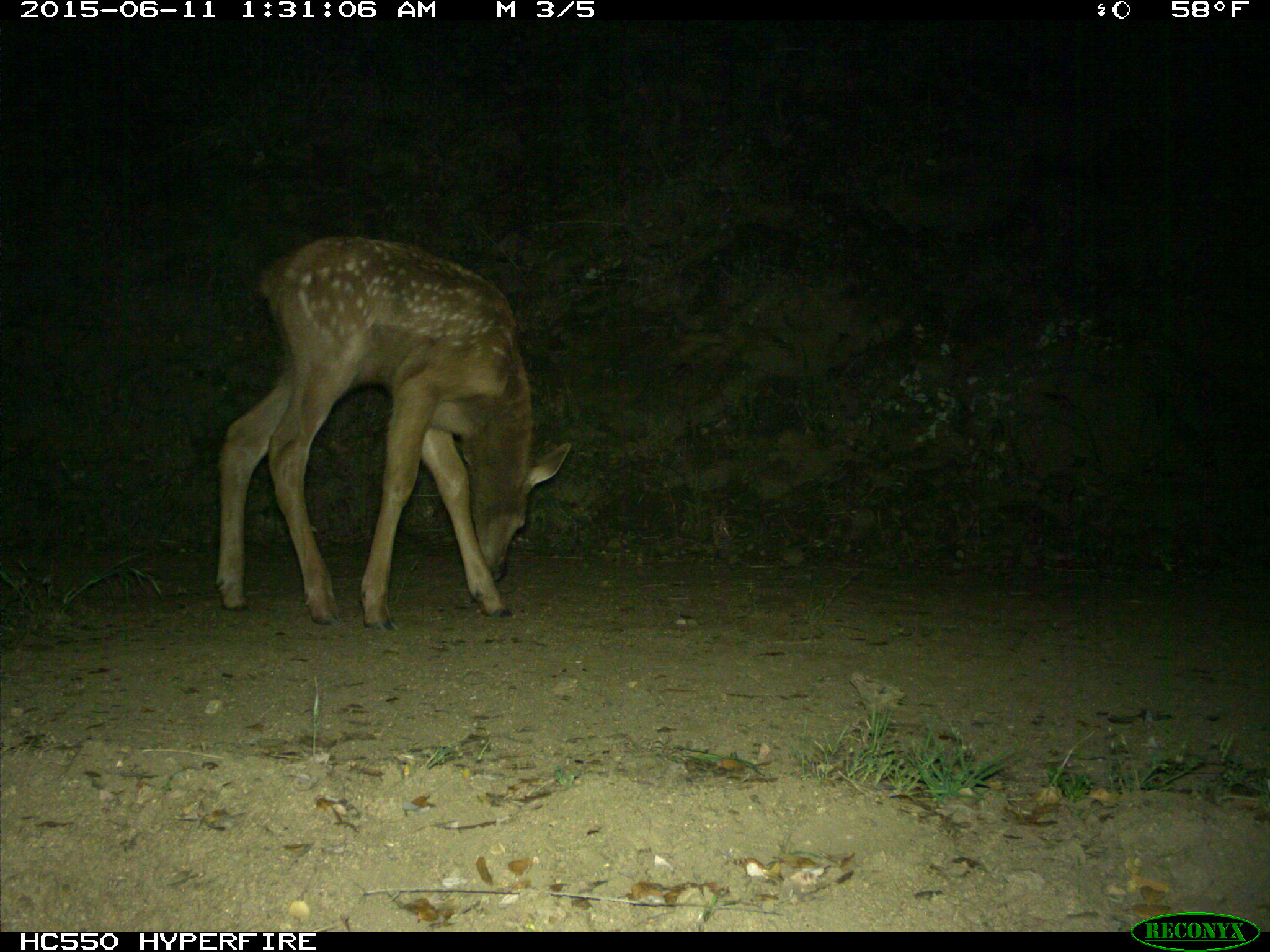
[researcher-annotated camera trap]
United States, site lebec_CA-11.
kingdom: Animalia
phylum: Chordata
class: Mammalia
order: Artiodactyla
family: Cervidae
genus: Cervus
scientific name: Cervus canadensis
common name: elk